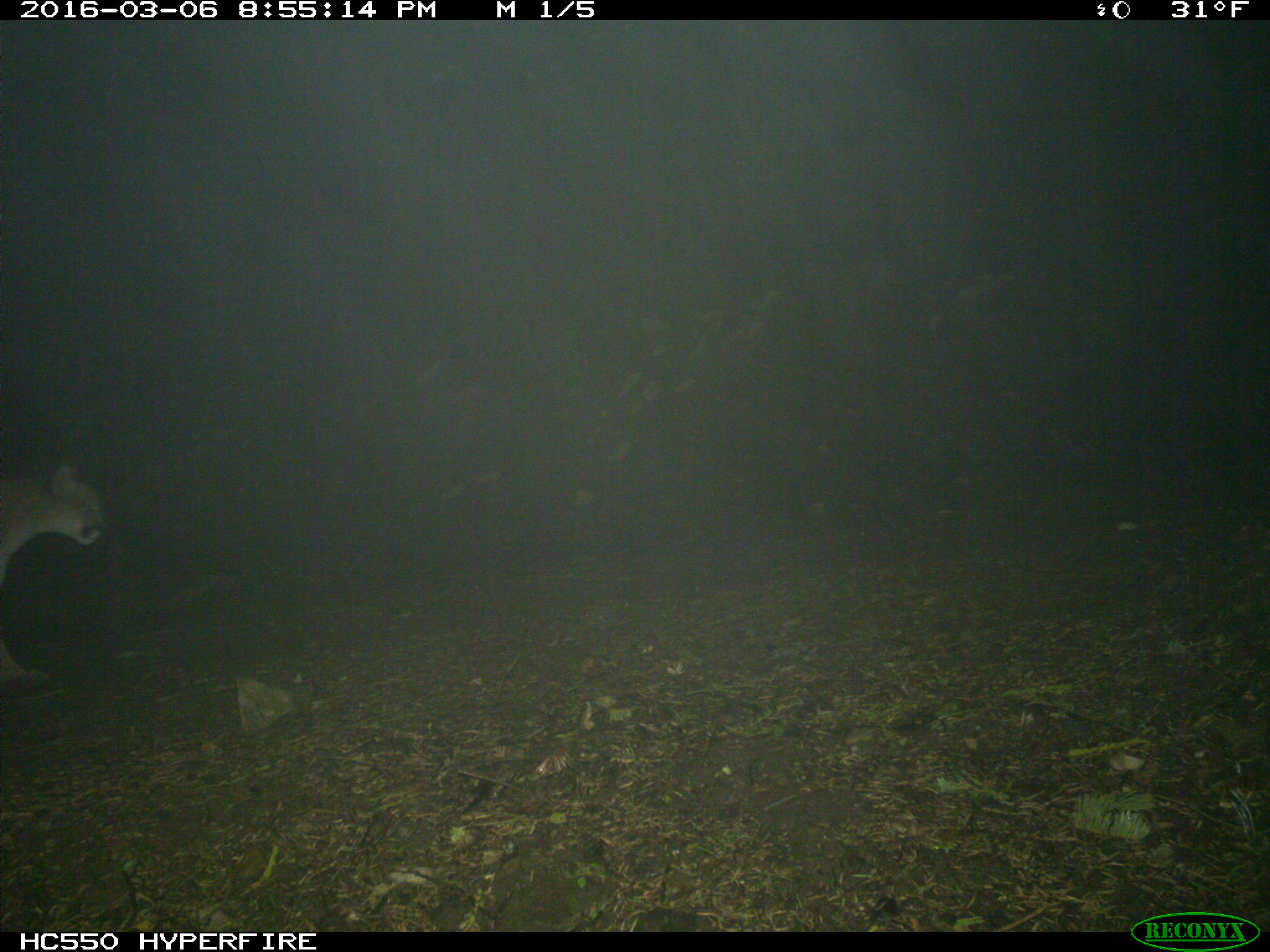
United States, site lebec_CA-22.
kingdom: Animalia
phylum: Chordata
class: Mammalia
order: Carnivora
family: Felidae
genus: Puma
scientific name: Puma concolor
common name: mountain lion